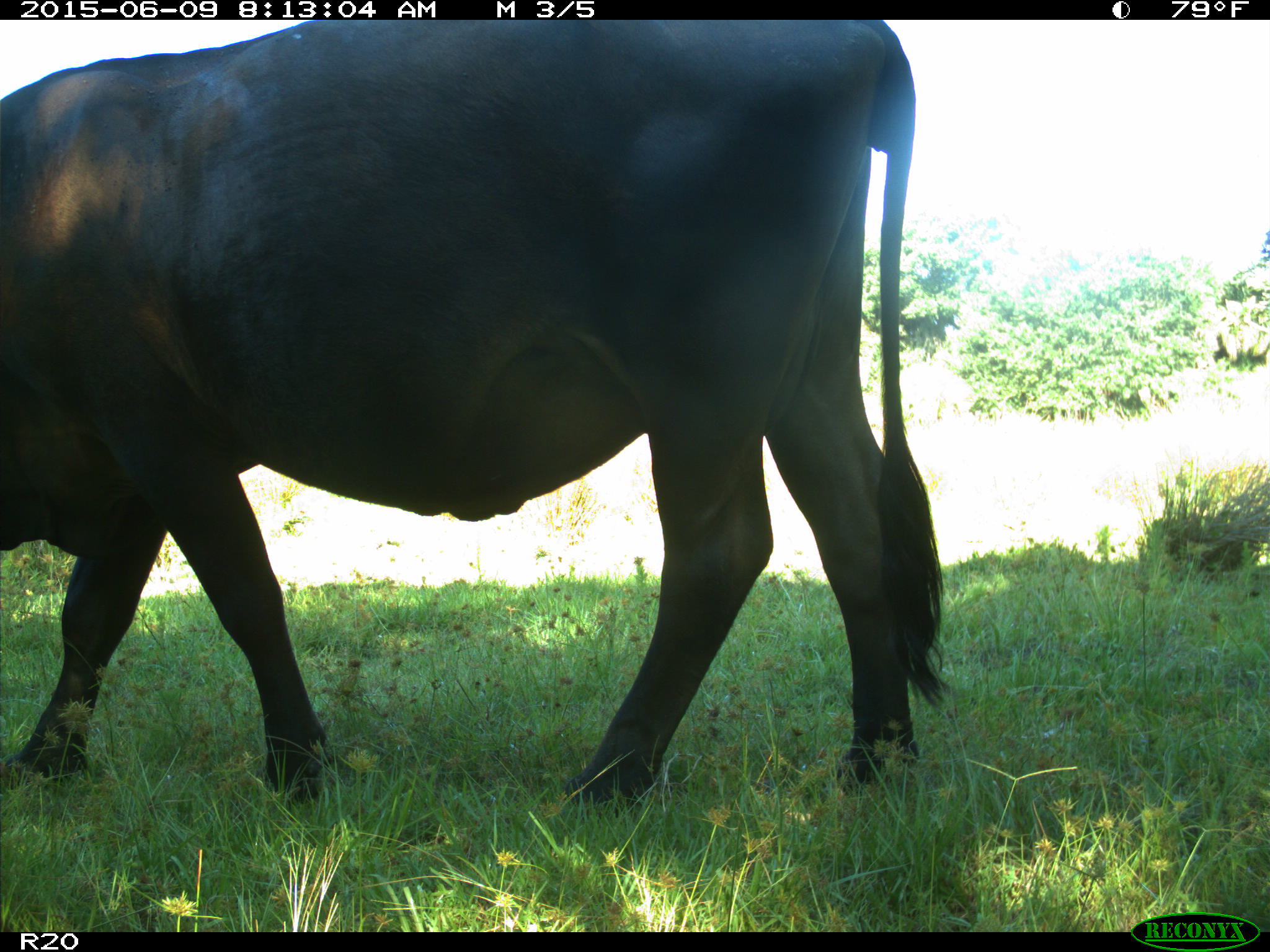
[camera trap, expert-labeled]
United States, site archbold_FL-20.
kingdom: Animalia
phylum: Chordata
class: Mammalia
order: Artiodactyla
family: Bovidae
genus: Bos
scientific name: Bos taurus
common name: domestic cow